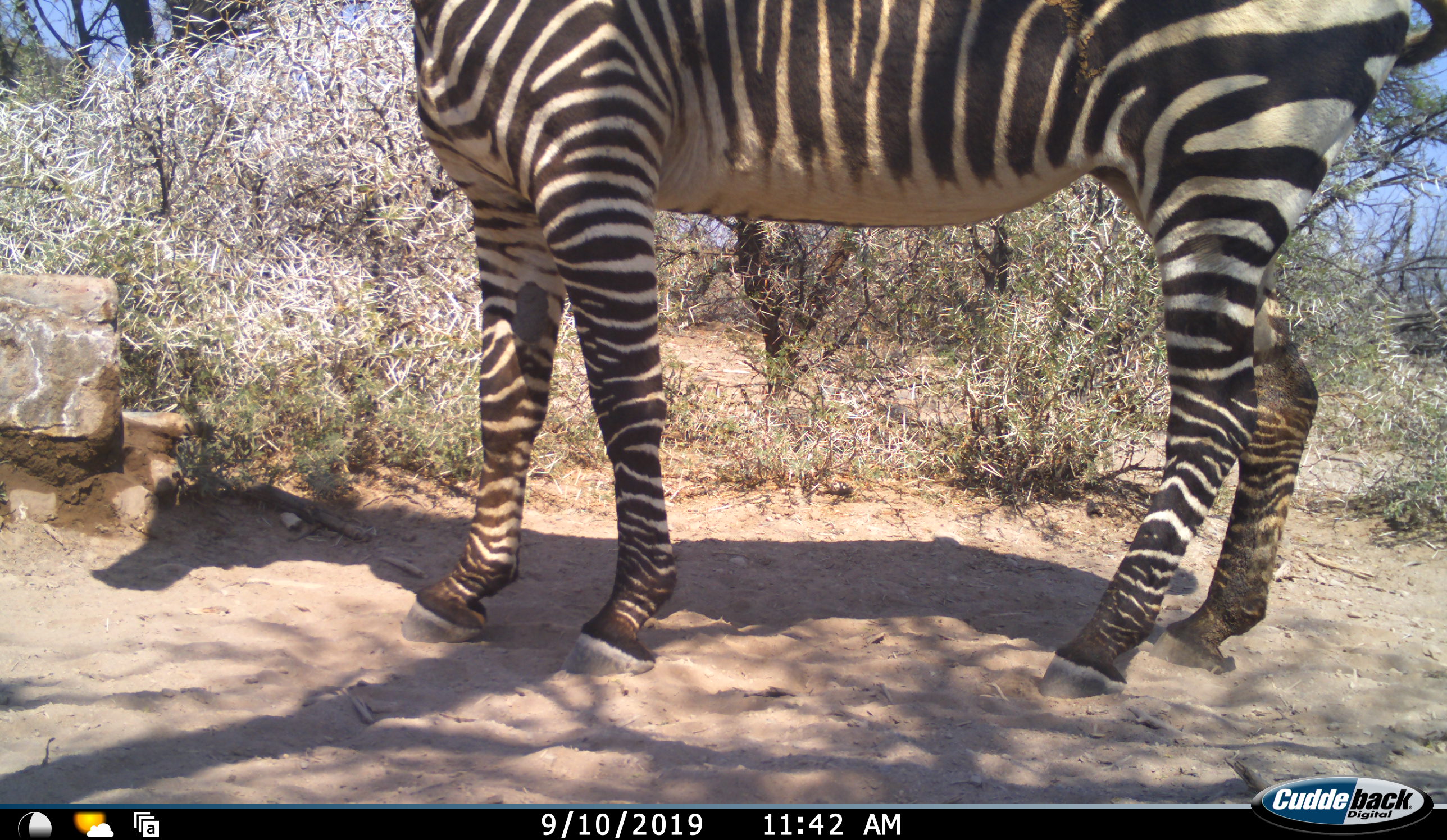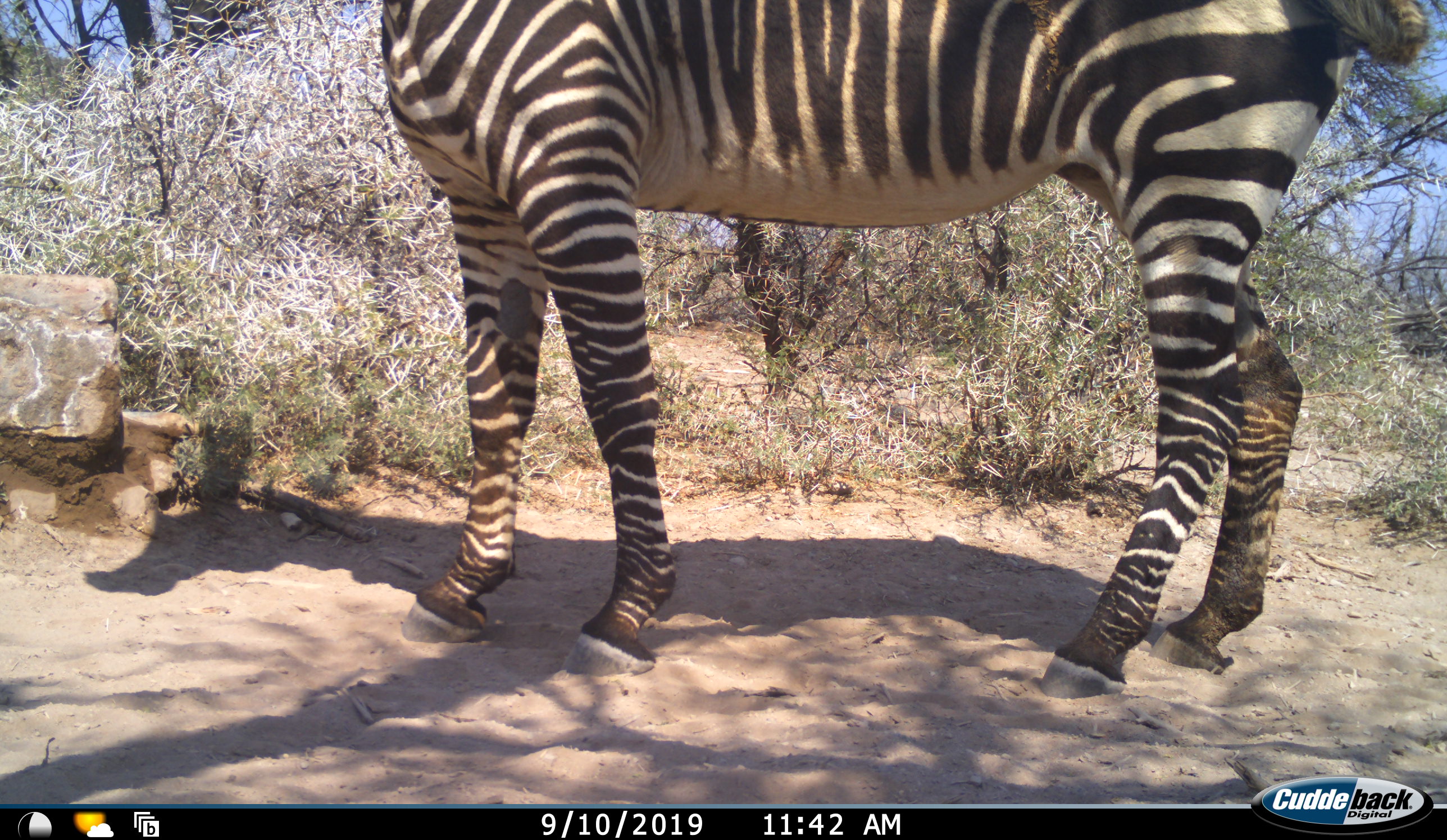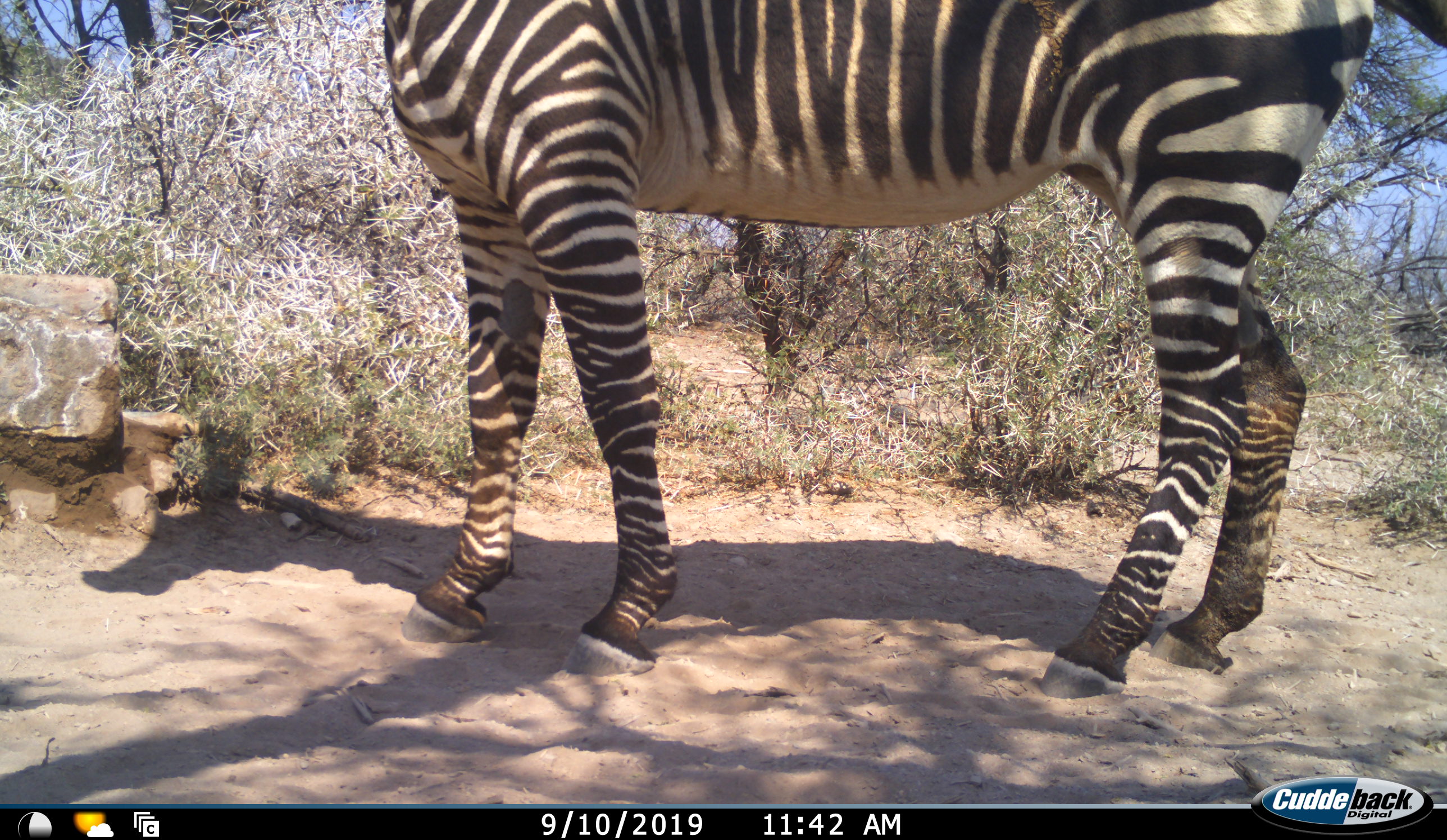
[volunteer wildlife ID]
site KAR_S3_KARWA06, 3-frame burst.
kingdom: Animalia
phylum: Chordata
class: Mammalia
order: Perissodactyla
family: Equidae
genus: Equus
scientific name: Equus zebra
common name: mountain zebra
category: zebramountain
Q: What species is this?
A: Zebramountain (mountain zebra) (Equus zebra).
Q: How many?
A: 1.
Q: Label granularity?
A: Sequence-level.